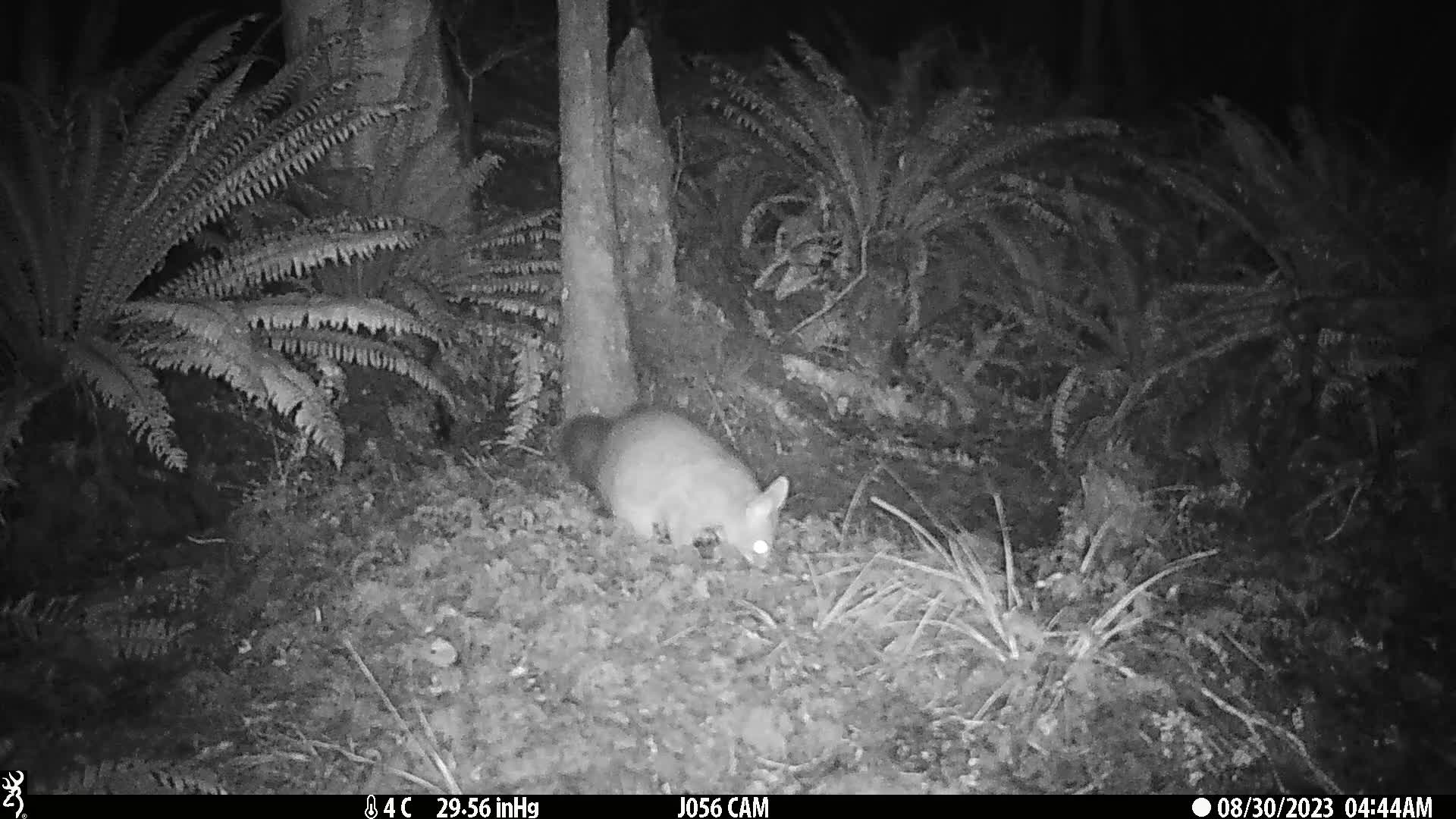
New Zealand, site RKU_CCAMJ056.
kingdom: Animalia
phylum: Chordata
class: Mammalia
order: Diprotodontia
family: Phalangeridae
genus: Trichosurus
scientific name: Trichosurus vulpecula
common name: common brushtail possum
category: possum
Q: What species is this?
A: Possum (common brushtail possum) (Trichosurus vulpecula).